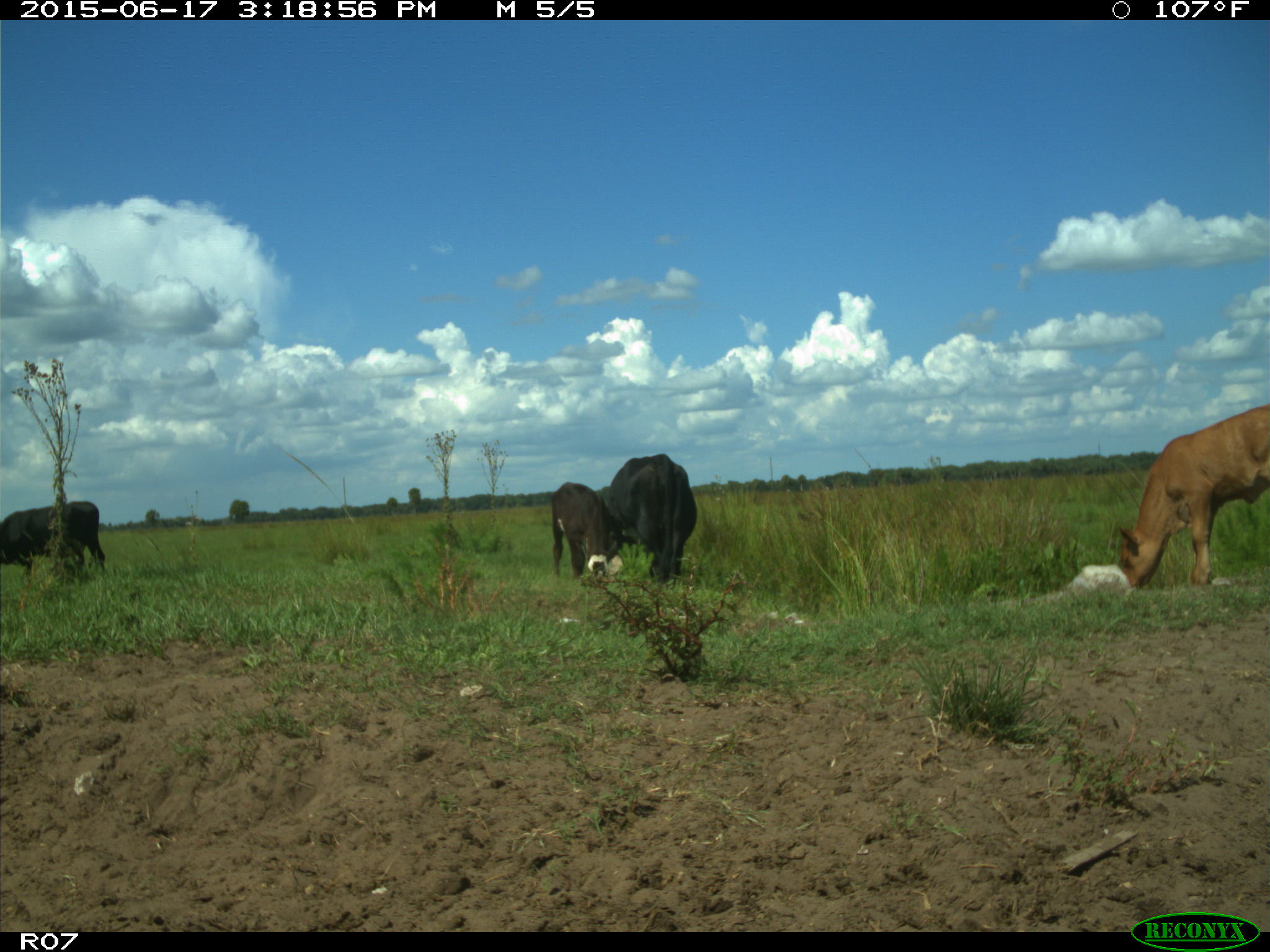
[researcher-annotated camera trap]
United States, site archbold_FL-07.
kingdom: Animalia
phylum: Chordata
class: Mammalia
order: Artiodactyla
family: Bovidae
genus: Bos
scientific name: Bos taurus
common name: domestic cow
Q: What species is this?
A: Bos taurus (domestic cow).